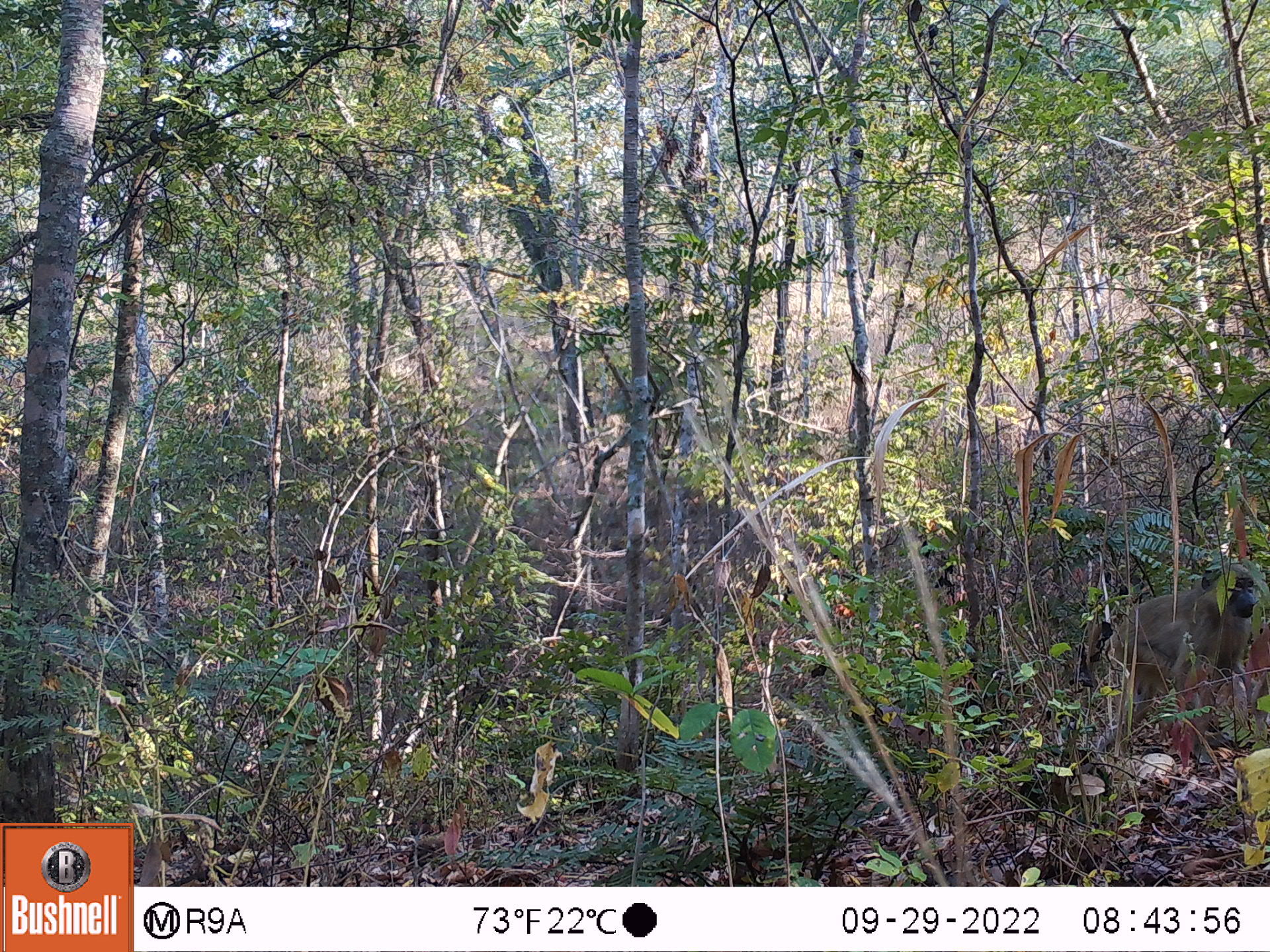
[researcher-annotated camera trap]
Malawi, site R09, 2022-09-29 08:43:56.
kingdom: Animalia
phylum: Chordata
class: Mammalia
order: Primates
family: Cercopithecidae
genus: Papio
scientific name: Papio cynocephalus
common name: yellow baboon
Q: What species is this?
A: Yellow baboon (Papio cynocephalus).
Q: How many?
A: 1.